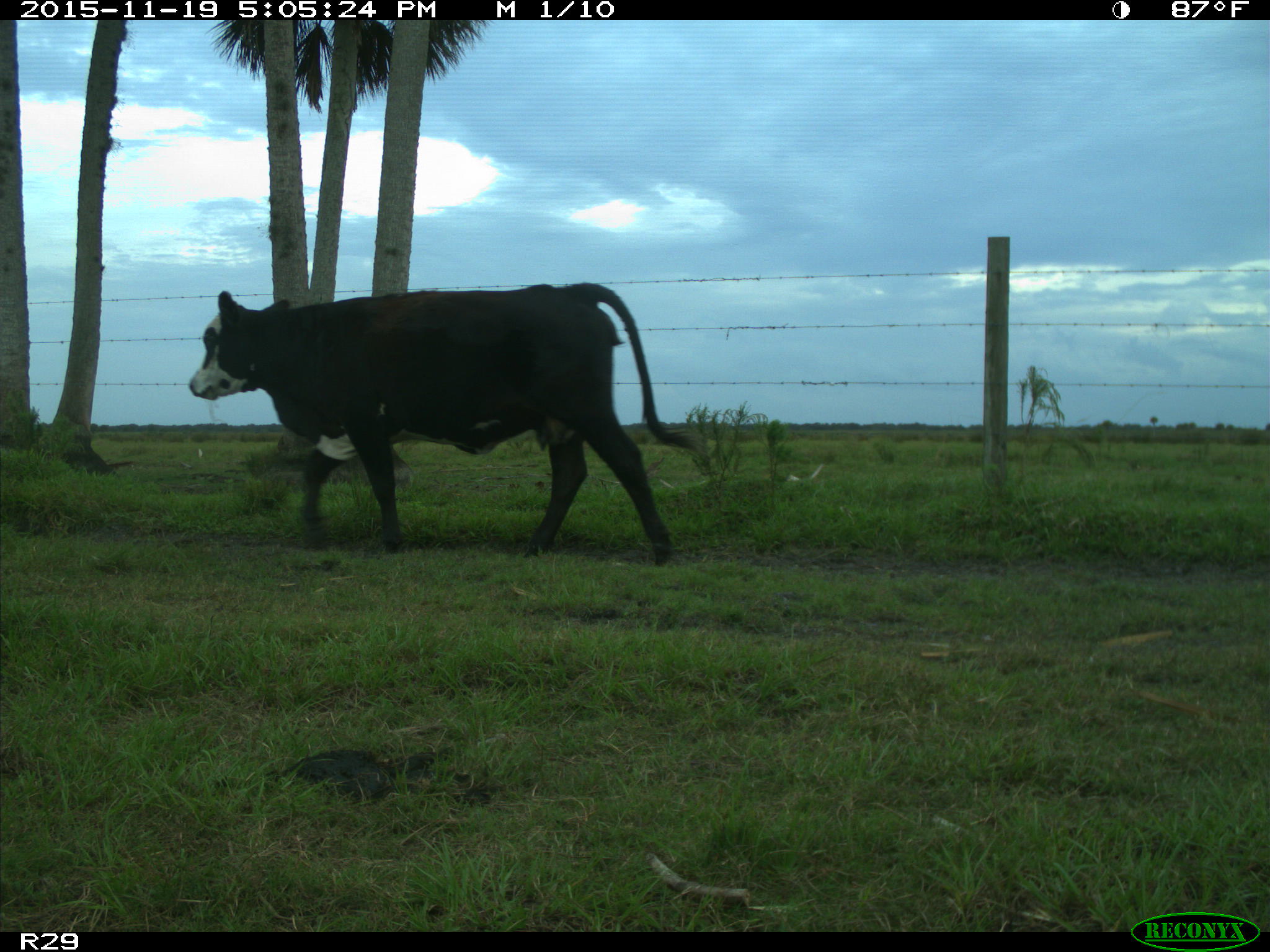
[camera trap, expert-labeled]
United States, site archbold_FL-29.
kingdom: Animalia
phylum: Chordata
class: Mammalia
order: Artiodactyla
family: Bovidae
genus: Bos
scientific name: Bos taurus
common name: domestic cow